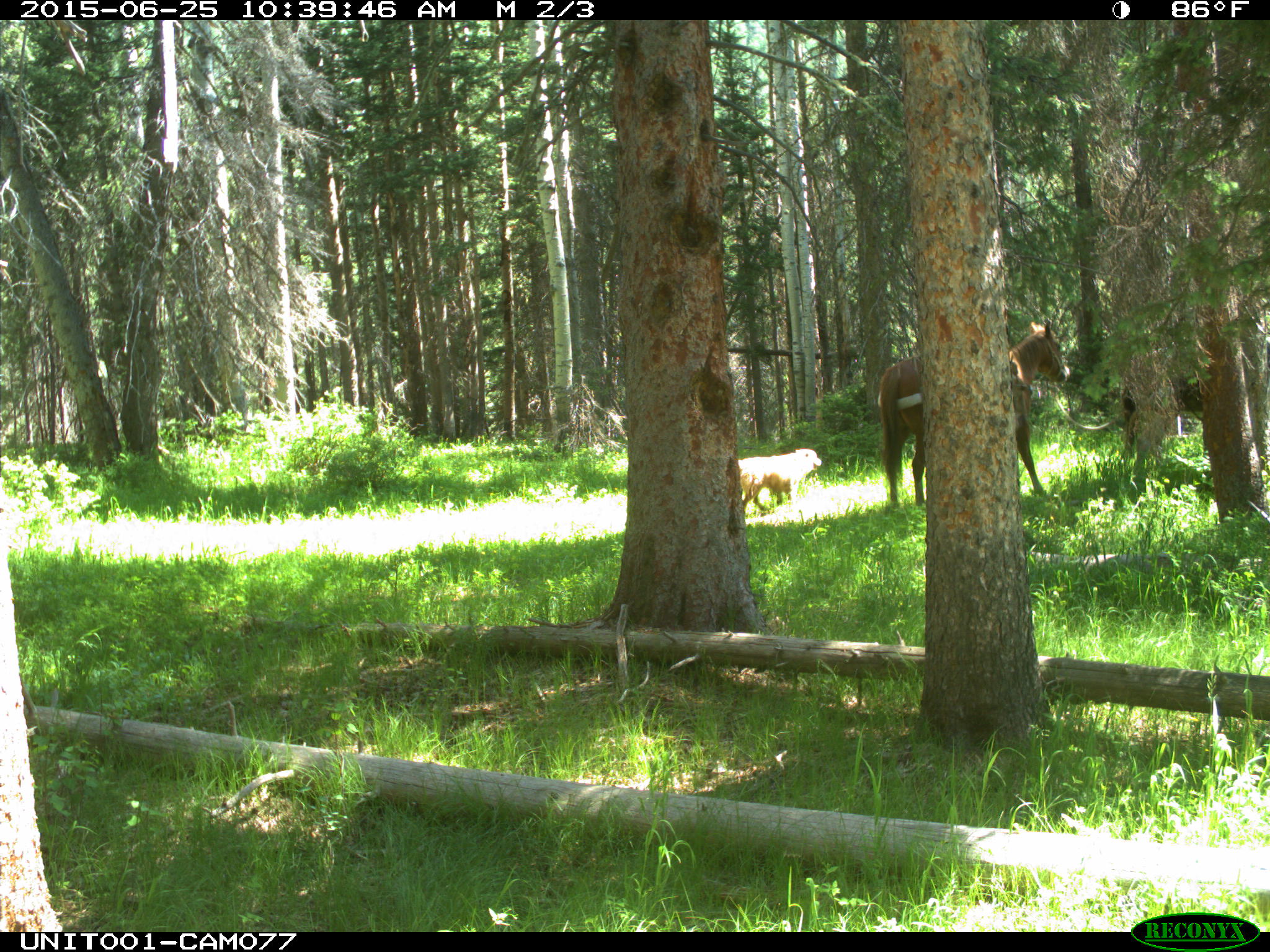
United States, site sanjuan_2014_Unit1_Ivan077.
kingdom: Animalia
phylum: Chordata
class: Mammalia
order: Carnivora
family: Canidae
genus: Canis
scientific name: Canis familiaris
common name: domestic dog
Canis familiaris (domestic dog).